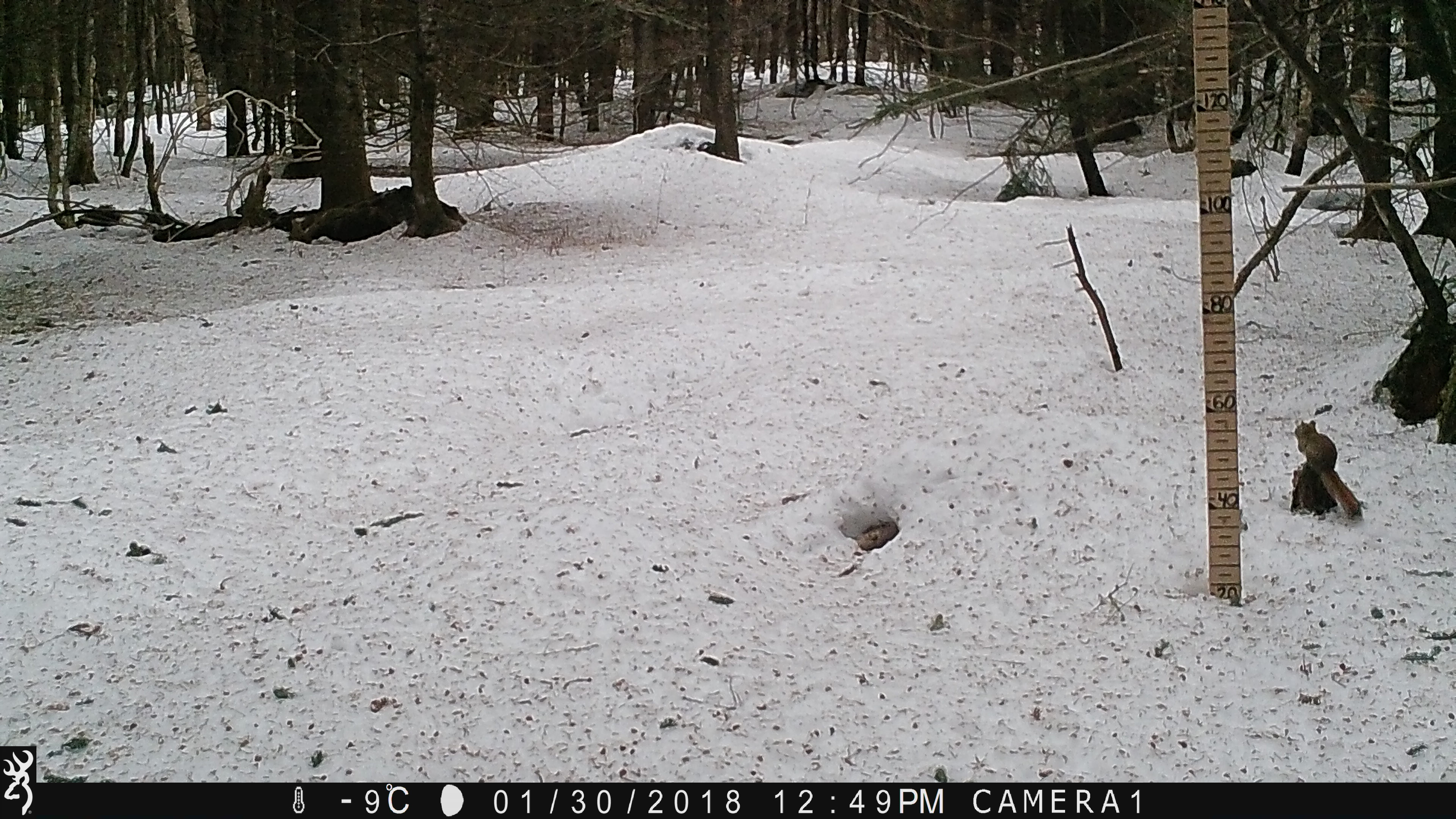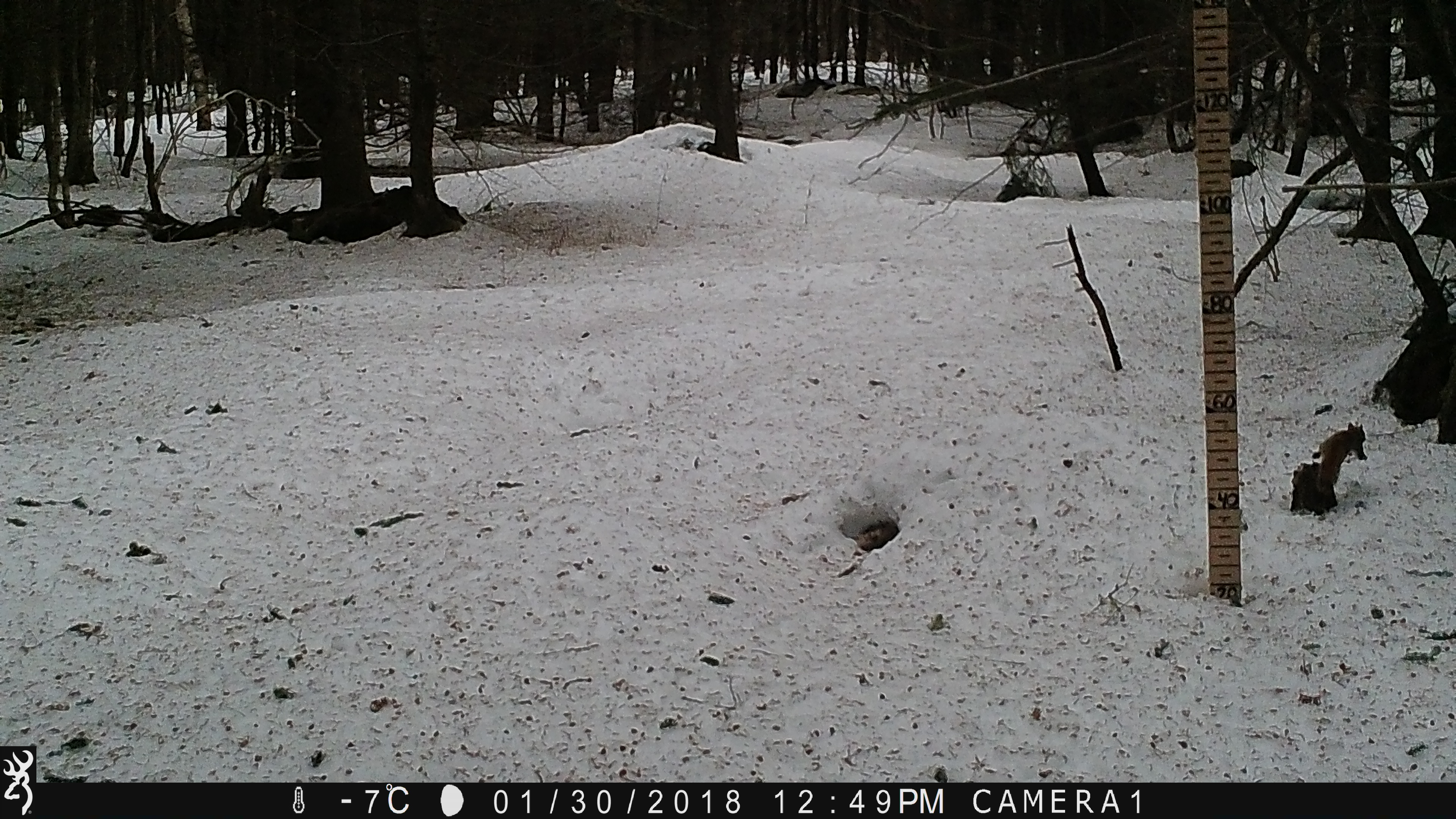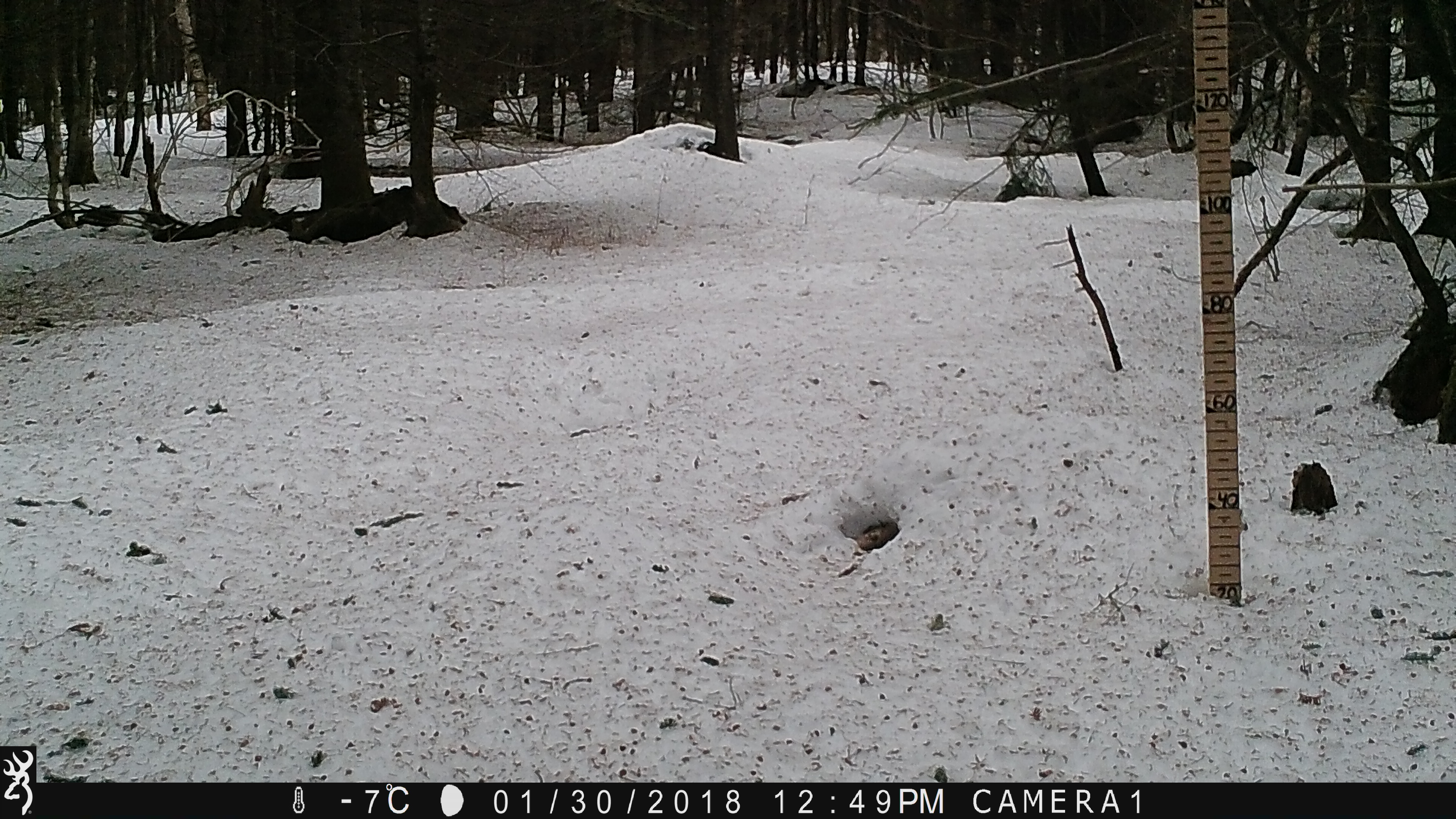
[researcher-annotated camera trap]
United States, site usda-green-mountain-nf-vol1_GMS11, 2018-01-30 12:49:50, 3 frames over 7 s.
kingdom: Animalia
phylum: Chordata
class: Mammalia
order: Rodentia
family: Sciuridae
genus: Tamiasciurus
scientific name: Tamiasciurus hudsonicus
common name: red squirrel